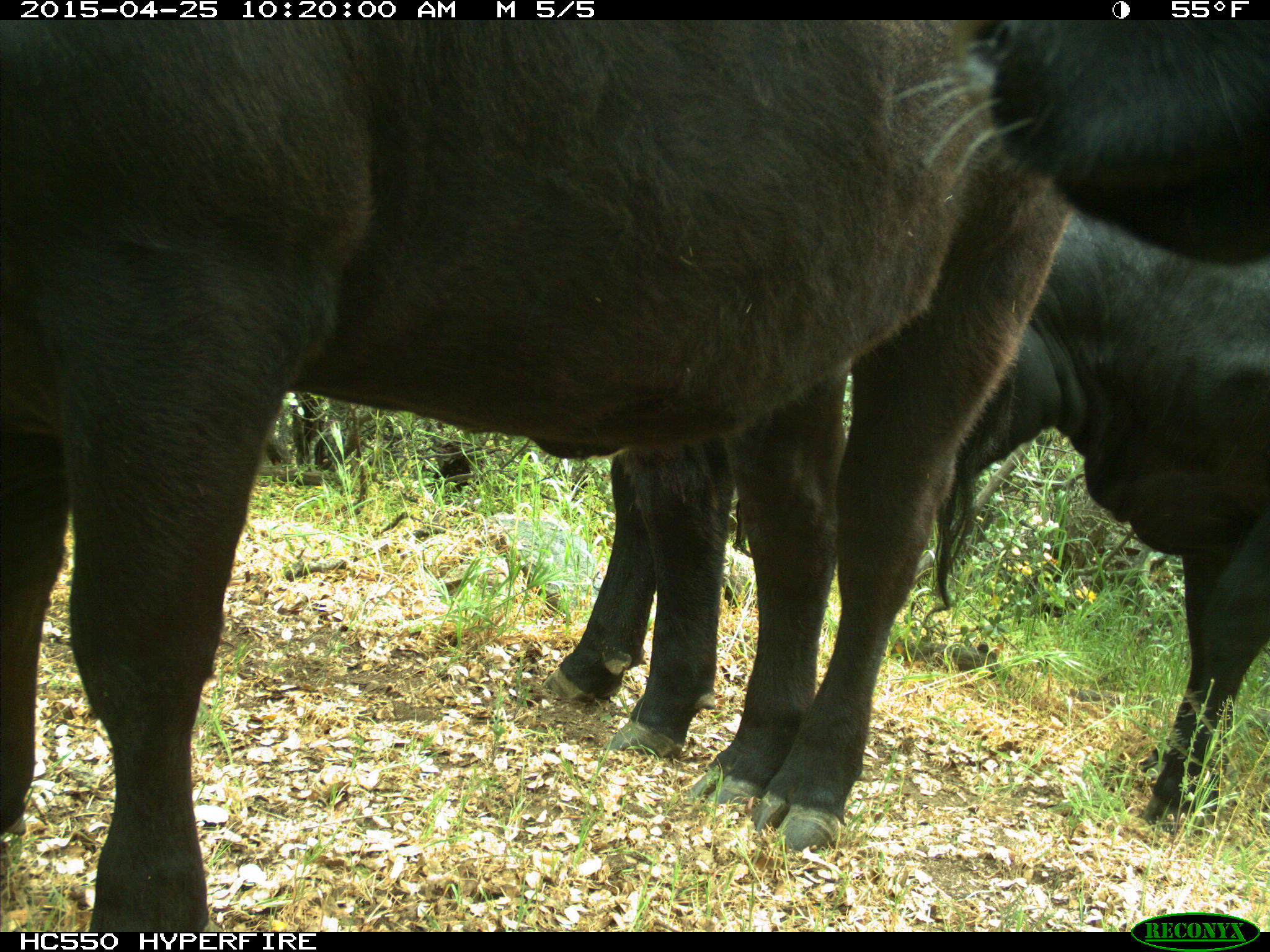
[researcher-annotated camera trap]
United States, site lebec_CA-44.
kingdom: Animalia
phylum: Chordata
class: Mammalia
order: Artiodactyla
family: Suidae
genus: Sus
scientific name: Sus scrofa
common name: wild boar